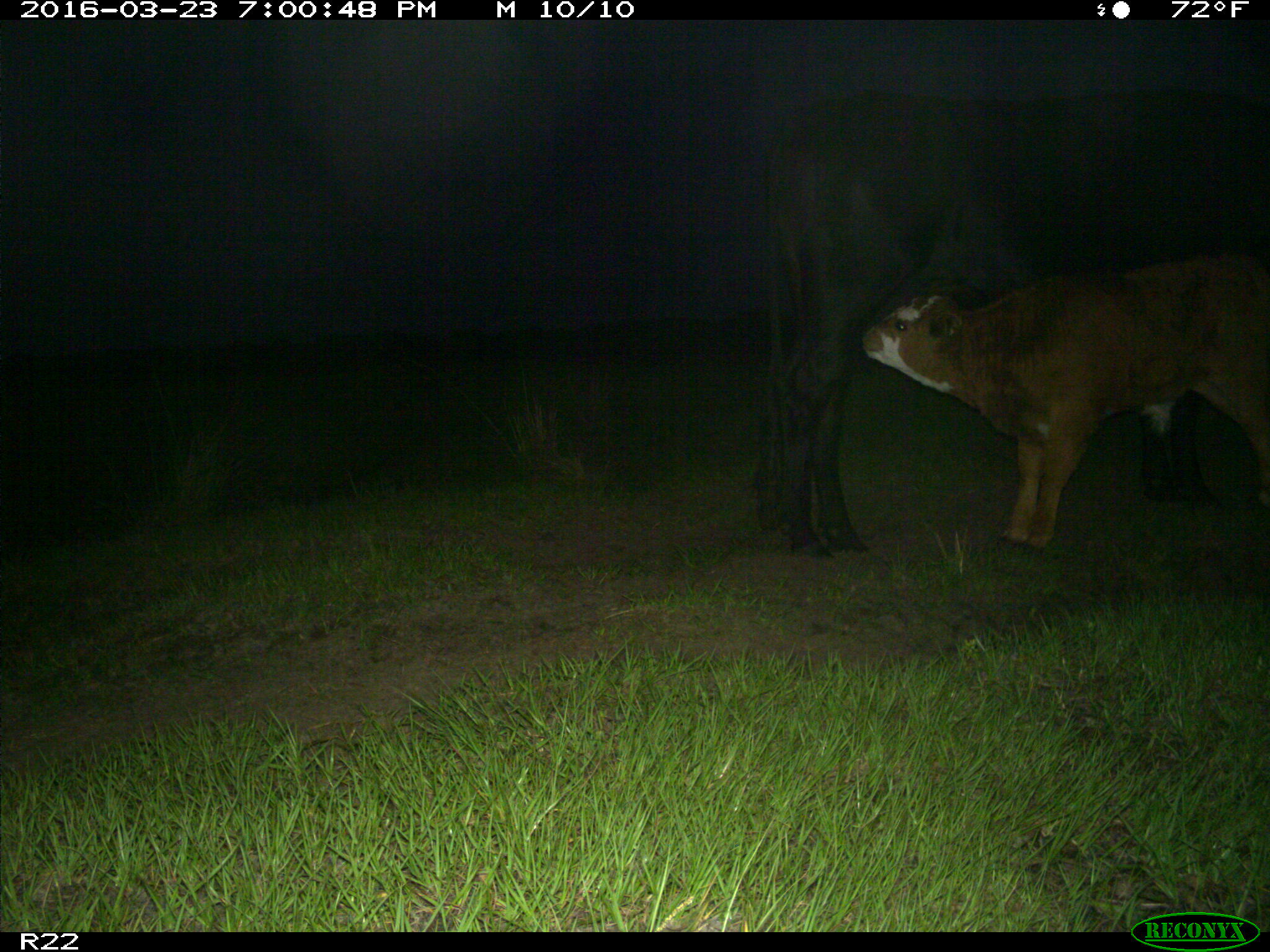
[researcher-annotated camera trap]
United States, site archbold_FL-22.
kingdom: Animalia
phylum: Chordata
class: Mammalia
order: Artiodactyla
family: Bovidae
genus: Bos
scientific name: Bos taurus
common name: domestic cow